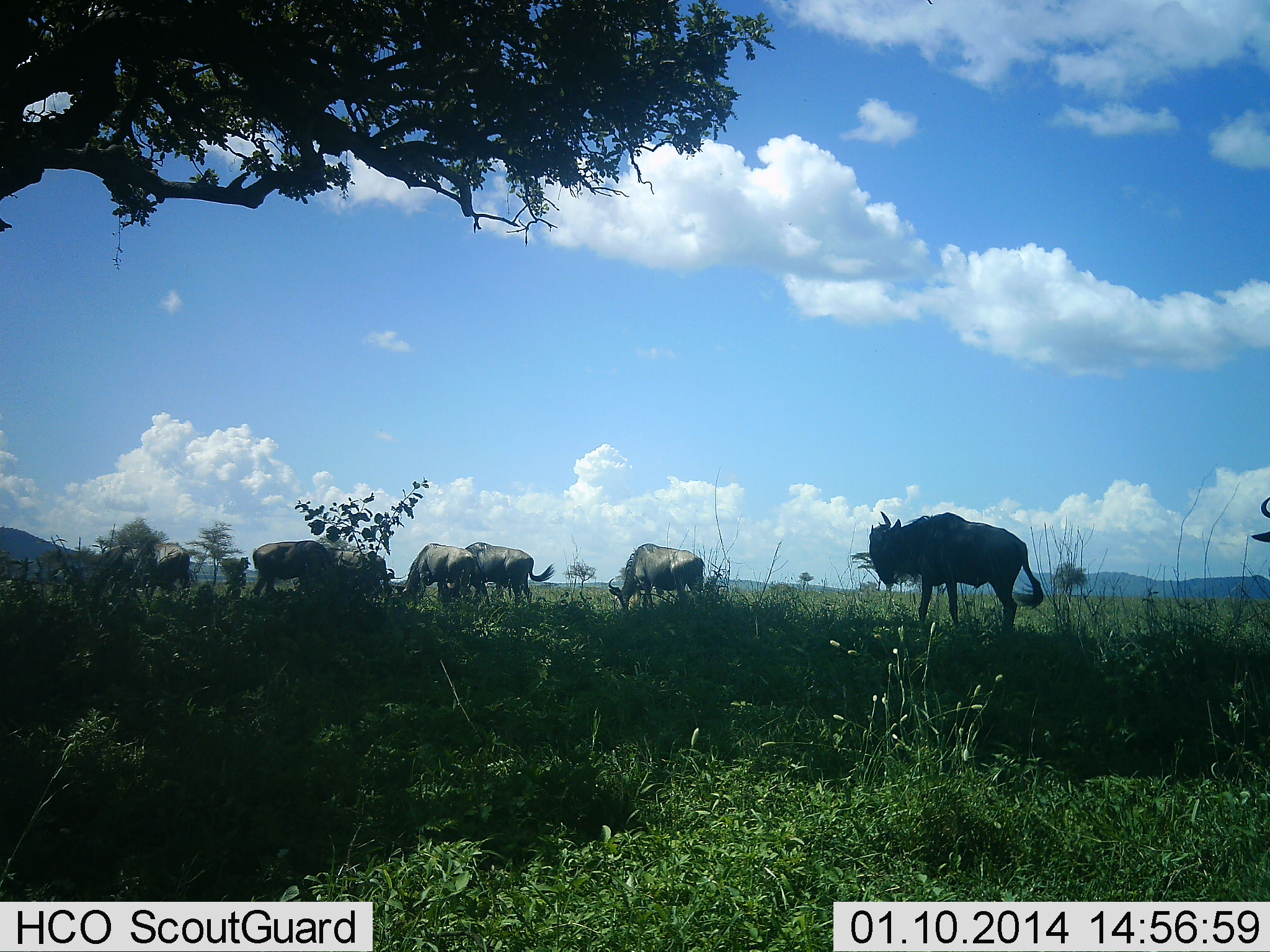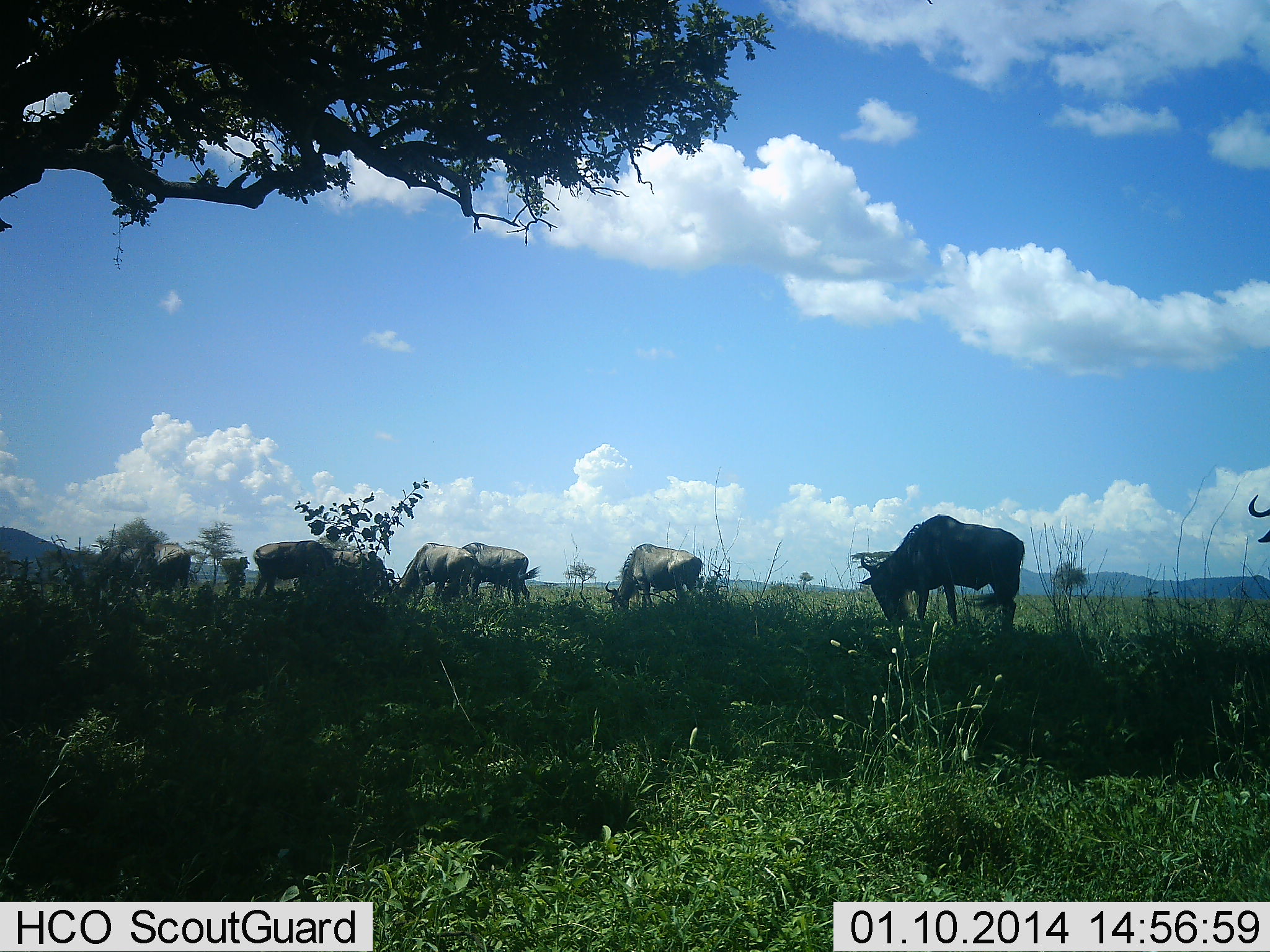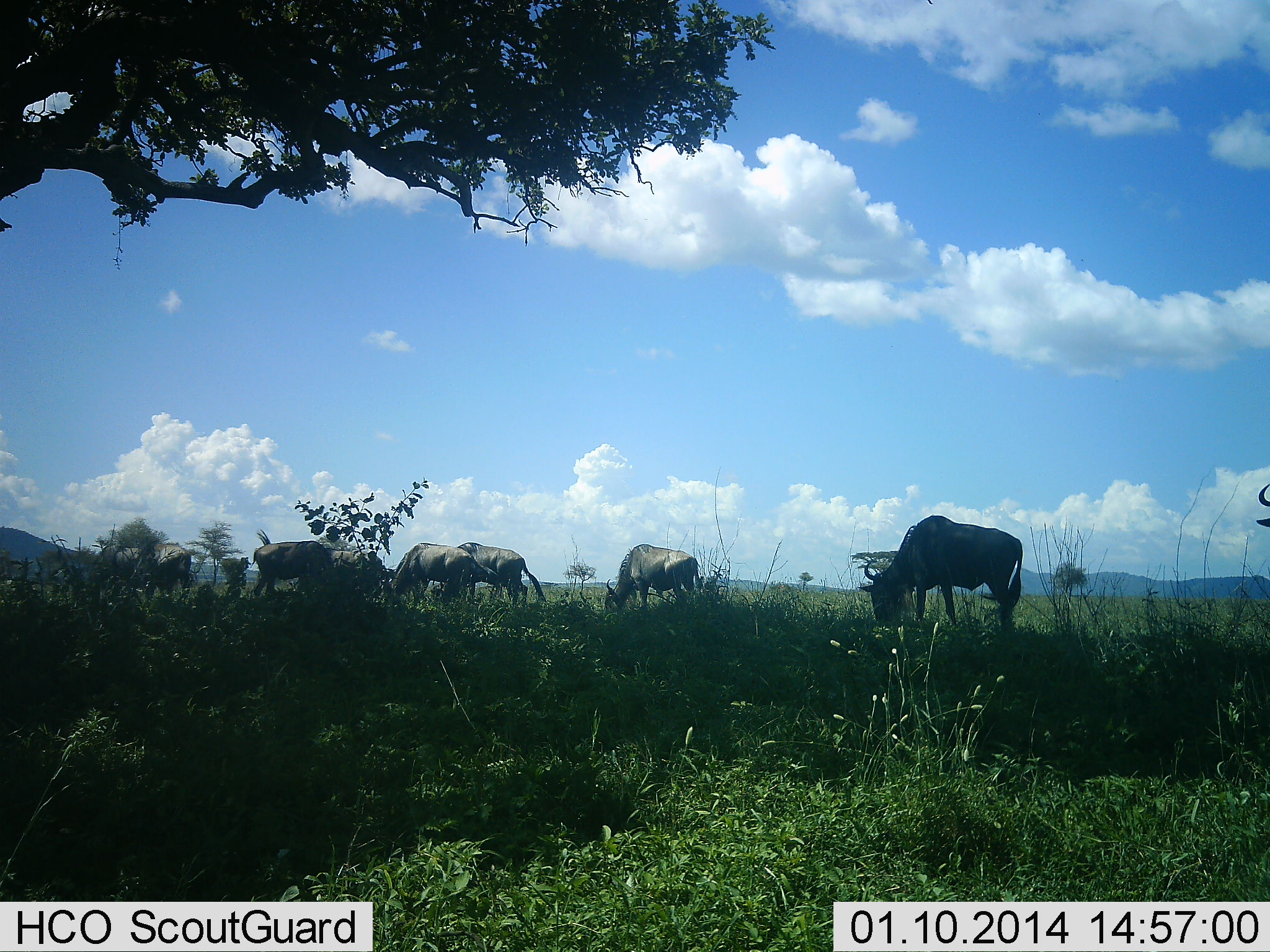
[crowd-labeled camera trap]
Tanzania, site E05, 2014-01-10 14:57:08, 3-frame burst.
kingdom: Animalia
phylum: Chordata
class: Mammalia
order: Artiodactyla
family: Bovidae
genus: Connochaetes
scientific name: Connochaetes taurinus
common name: blue wildebeest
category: wildebeest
Wildebeest (blue wildebeest) (Connochaetes taurinus), count 8. Behavior (volunteer vote fractions): standing 40%, resting 0%, moving 10%, interacting 10%. Young present (vote fraction): 10%. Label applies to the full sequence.